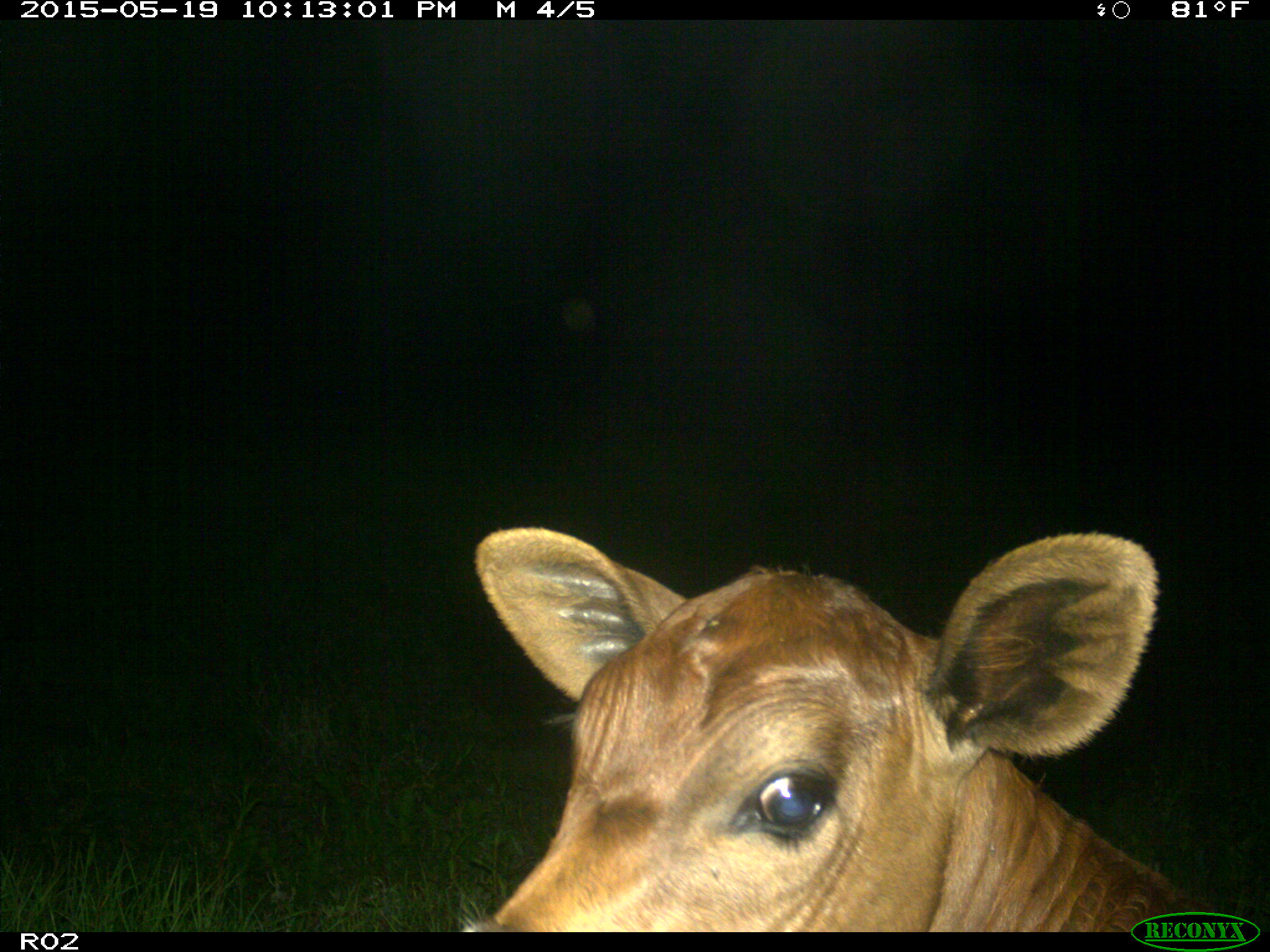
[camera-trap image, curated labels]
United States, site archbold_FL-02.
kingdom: Animalia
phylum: Chordata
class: Mammalia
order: Artiodactyla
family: Bovidae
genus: Bos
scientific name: Bos taurus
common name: domestic cow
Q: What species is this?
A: Bos taurus (domestic cow).